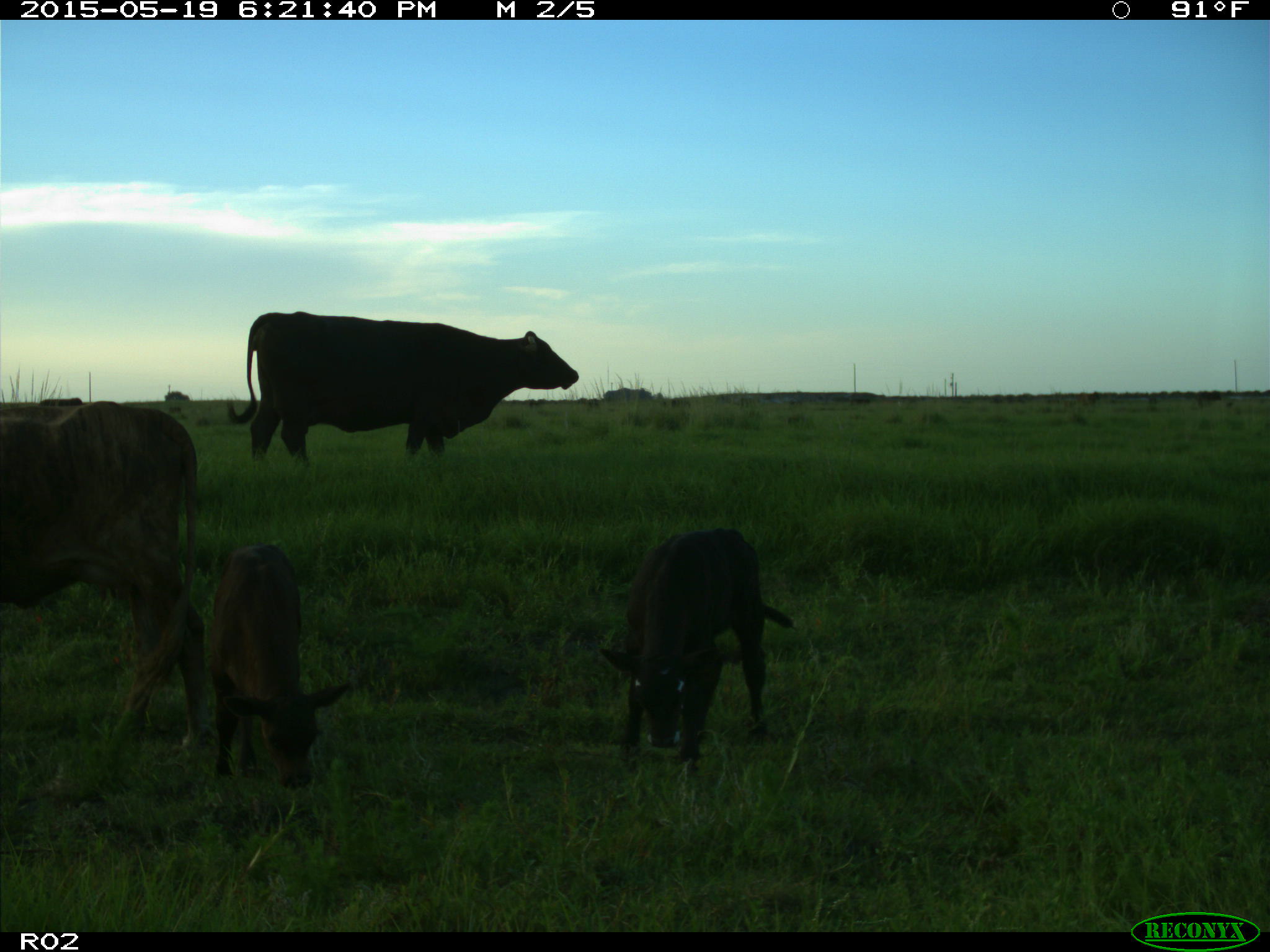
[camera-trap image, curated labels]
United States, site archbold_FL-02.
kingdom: Animalia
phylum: Chordata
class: Mammalia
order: Artiodactyla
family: Bovidae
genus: Bos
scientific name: Bos taurus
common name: domestic cow